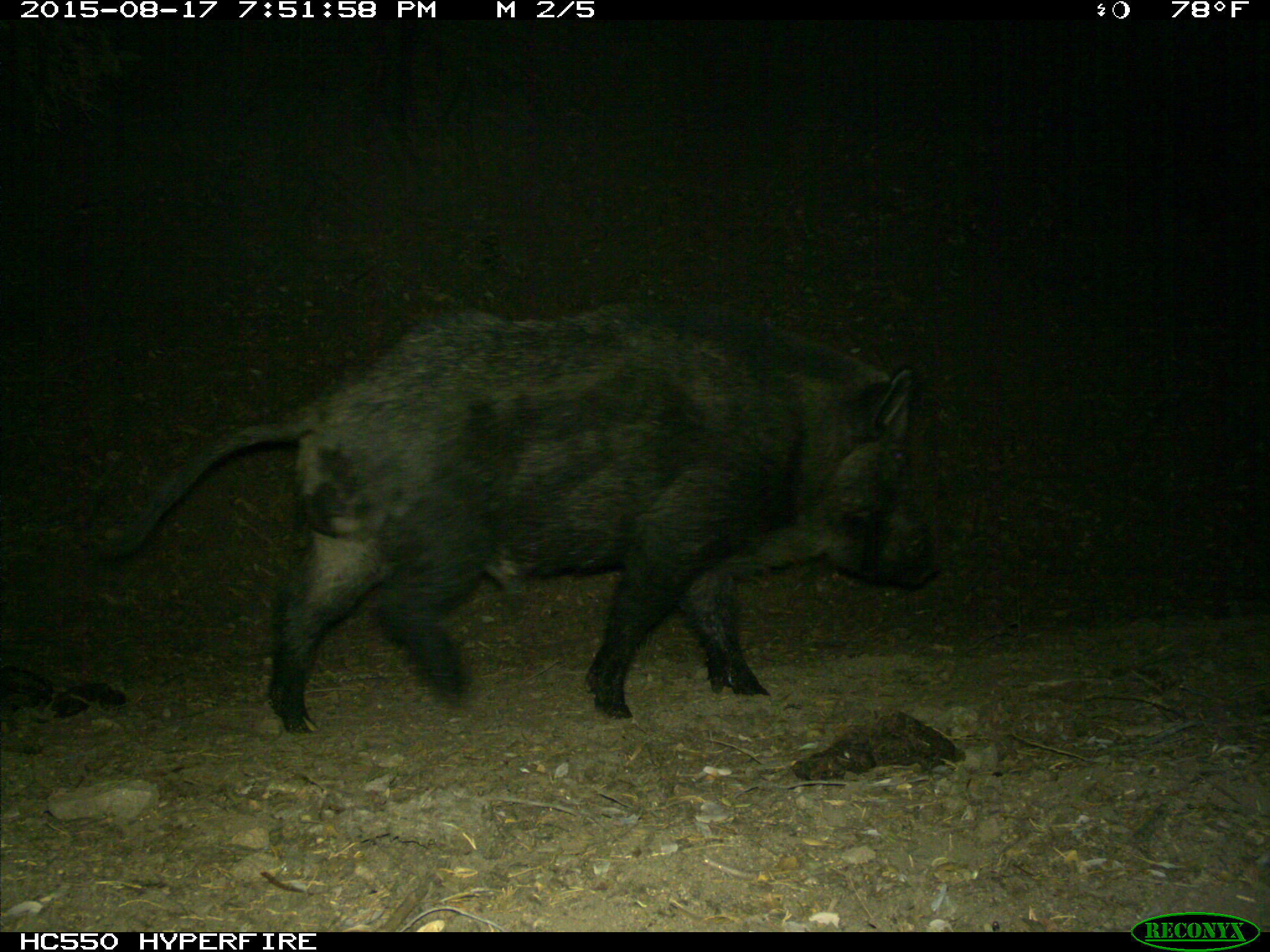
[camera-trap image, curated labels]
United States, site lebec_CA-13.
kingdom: Animalia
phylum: Chordata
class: Mammalia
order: Artiodactyla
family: Suidae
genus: Sus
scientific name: Sus scrofa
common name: wild boar